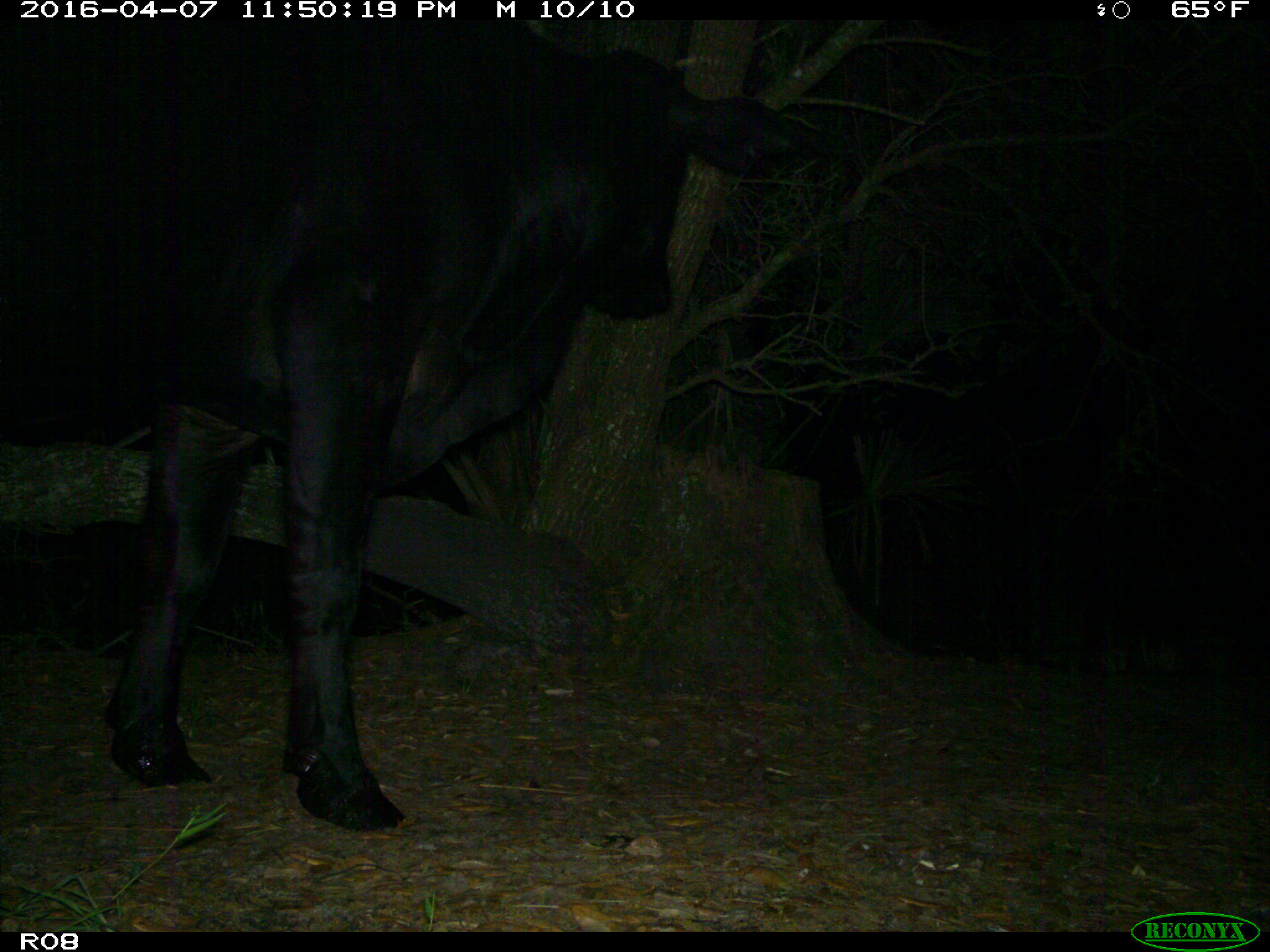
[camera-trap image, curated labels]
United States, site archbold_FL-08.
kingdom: Animalia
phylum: Chordata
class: Mammalia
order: Artiodactyla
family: Bovidae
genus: Bos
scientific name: Bos taurus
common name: domestic cow